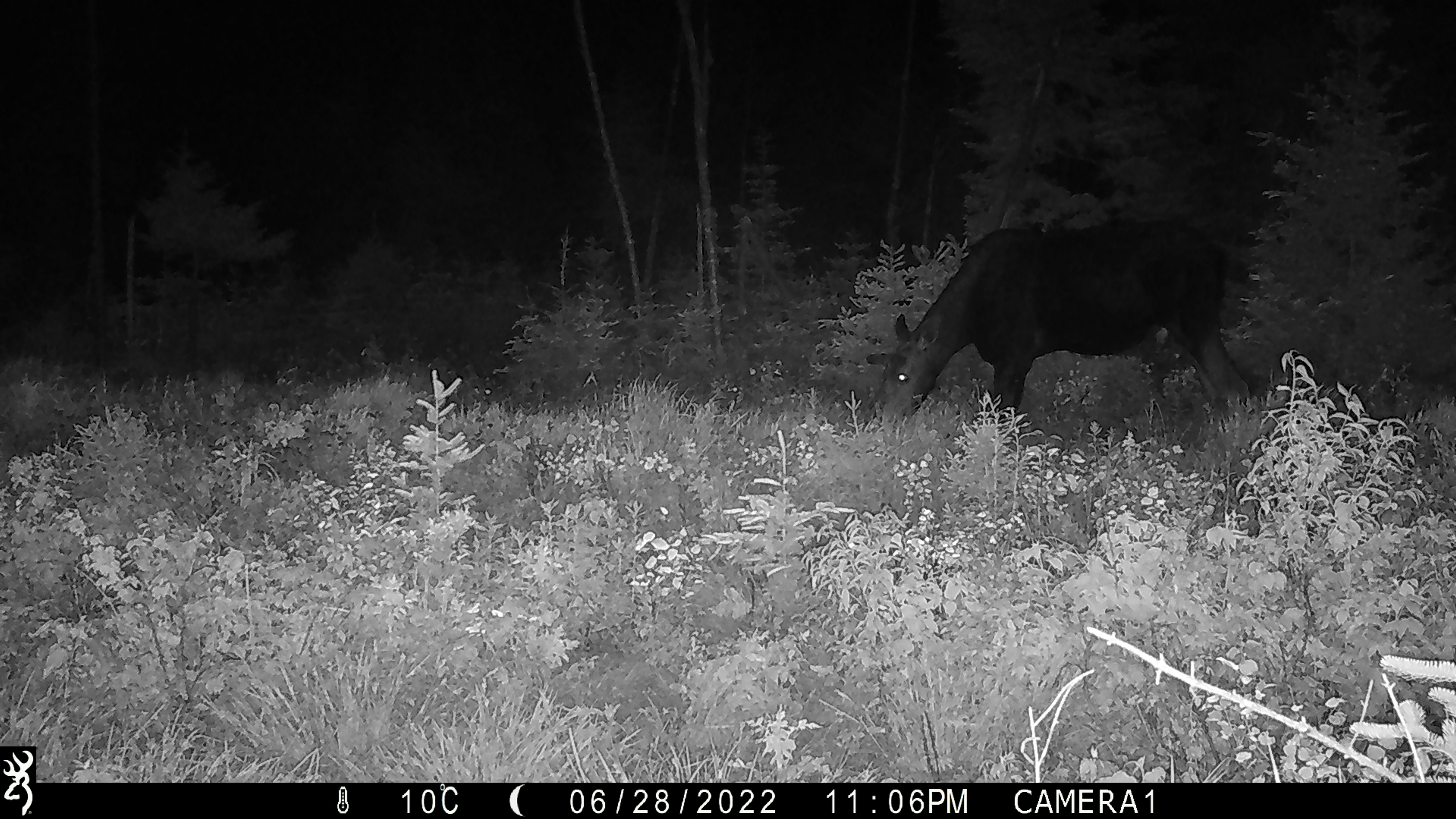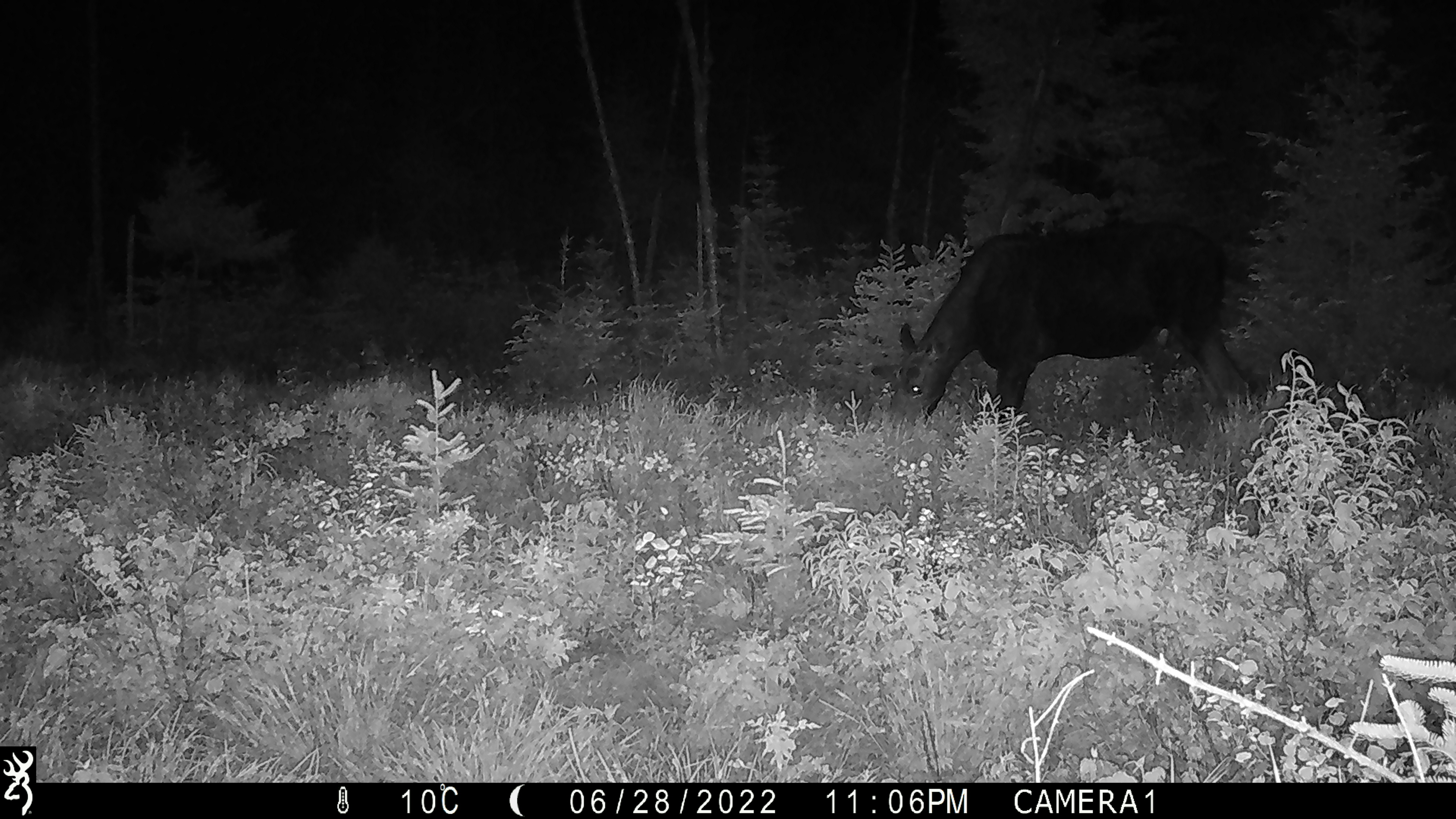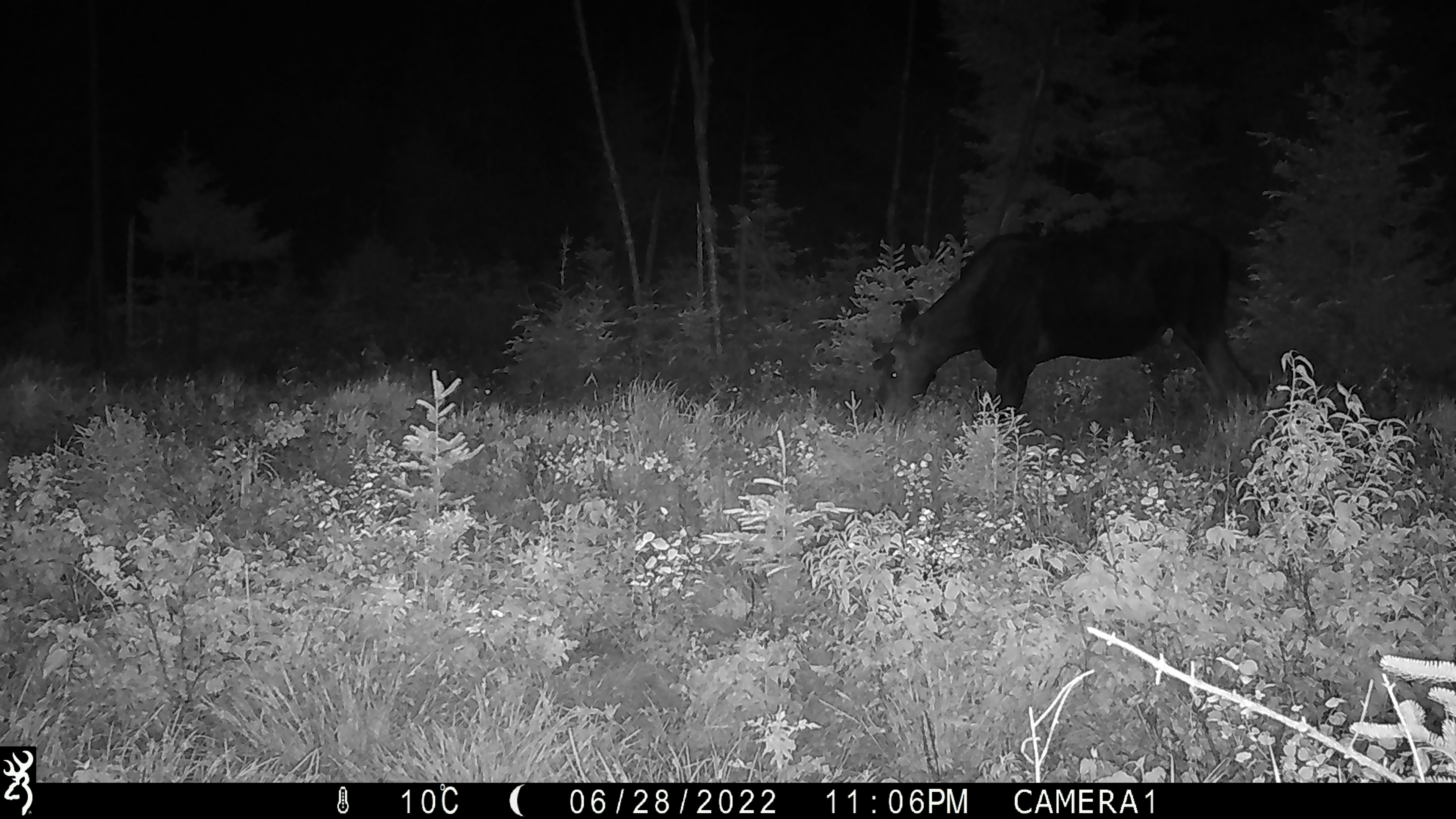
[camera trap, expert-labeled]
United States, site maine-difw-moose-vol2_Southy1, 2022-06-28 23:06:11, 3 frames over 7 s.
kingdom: Animalia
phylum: Chordata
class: Mammalia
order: Artiodactyla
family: Cervidae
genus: Alces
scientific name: Alces alces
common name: moose